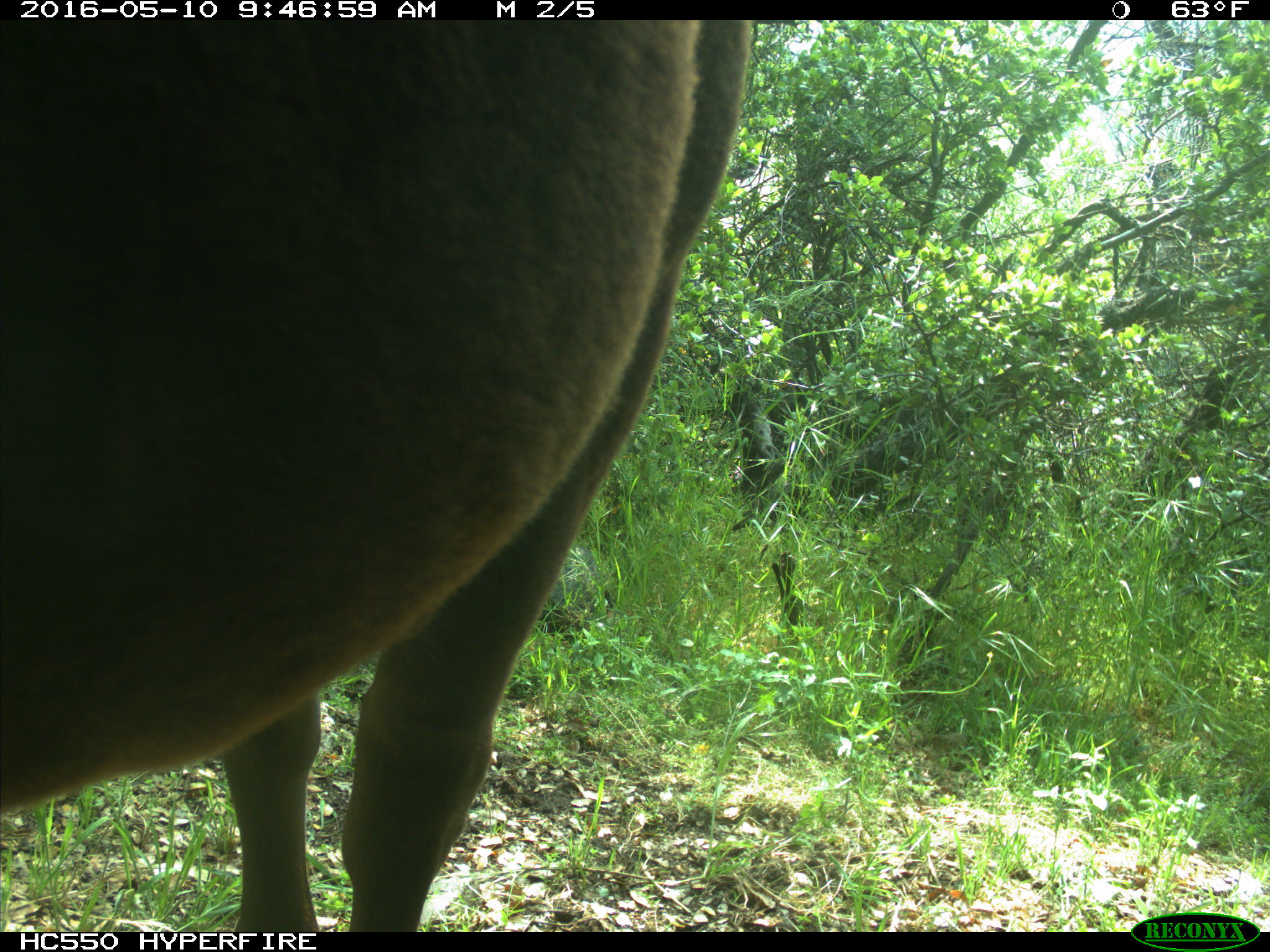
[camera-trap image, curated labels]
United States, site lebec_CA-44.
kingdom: Animalia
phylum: Chordata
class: Mammalia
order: Artiodactyla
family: Bovidae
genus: Bos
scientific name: Bos taurus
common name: domestic cow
Bos taurus (domestic cow).